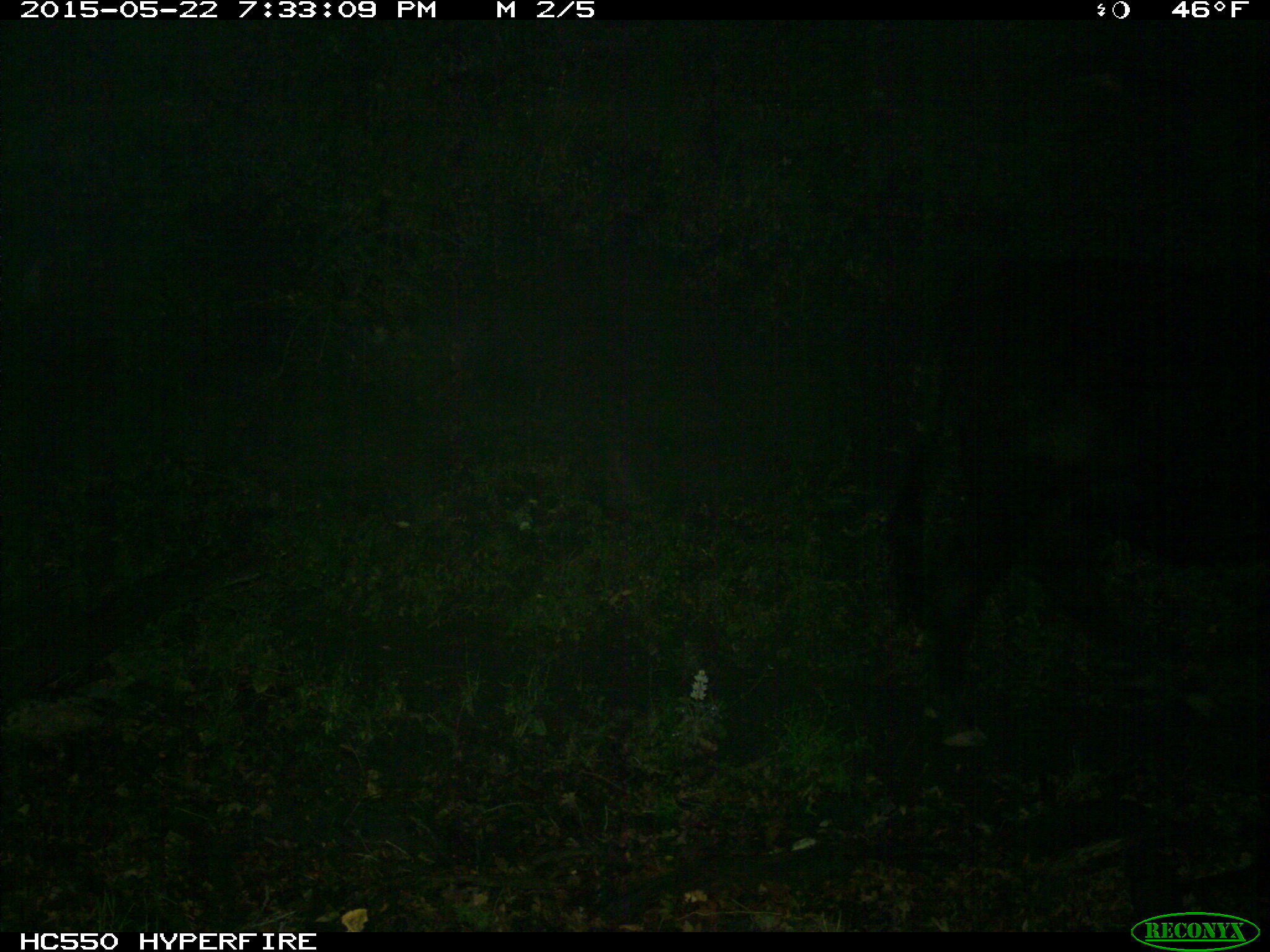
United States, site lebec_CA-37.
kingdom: Animalia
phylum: Chordata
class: Mammalia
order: Artiodactyla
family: Bovidae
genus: Bos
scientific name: Bos taurus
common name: domestic cow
Bos taurus (domestic cow).